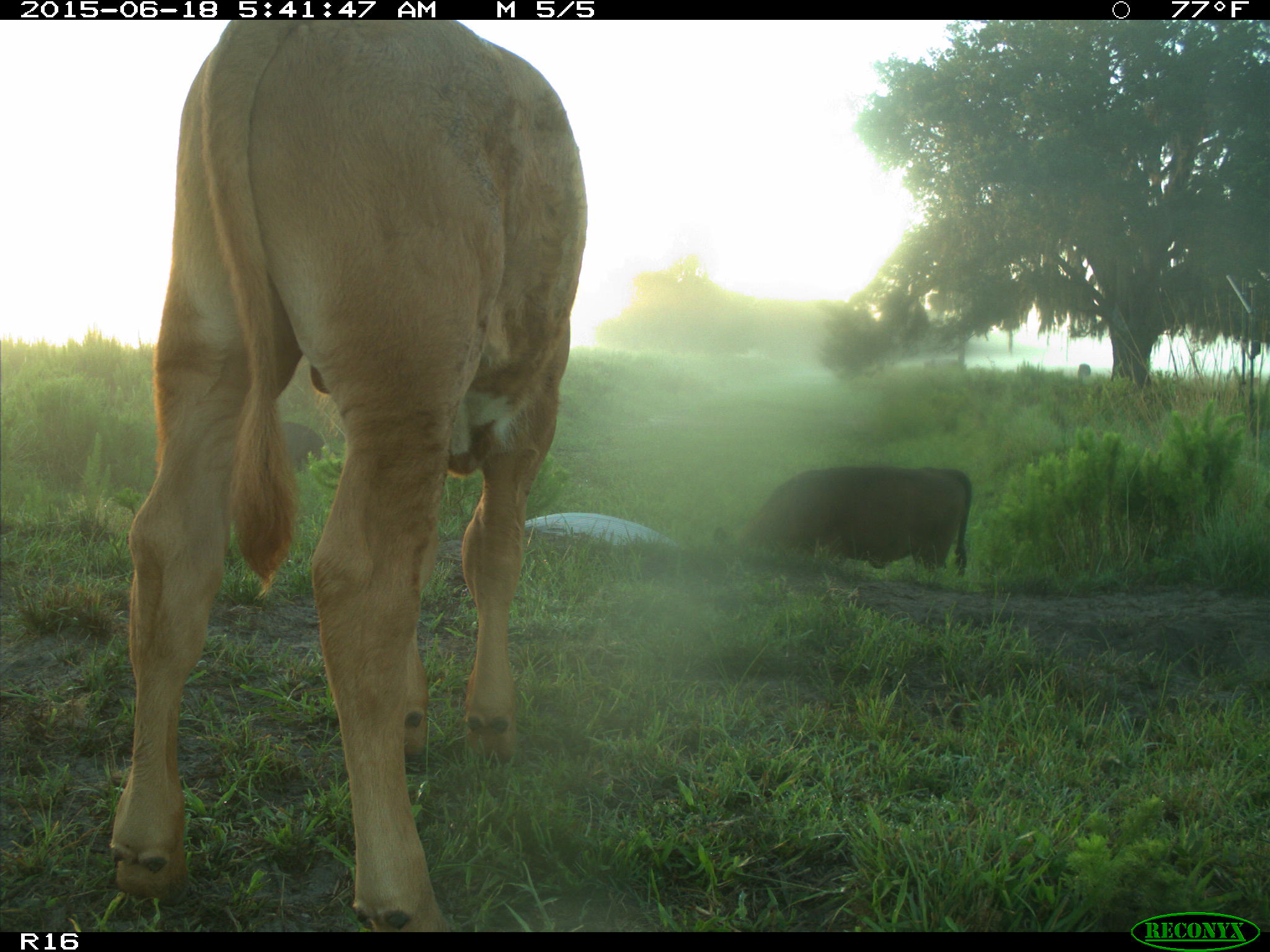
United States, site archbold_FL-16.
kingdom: Animalia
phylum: Chordata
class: Mammalia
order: Artiodactyla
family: Suidae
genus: Sus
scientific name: Sus scrofa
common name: wild boar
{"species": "Sus scrofa (wild boar)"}